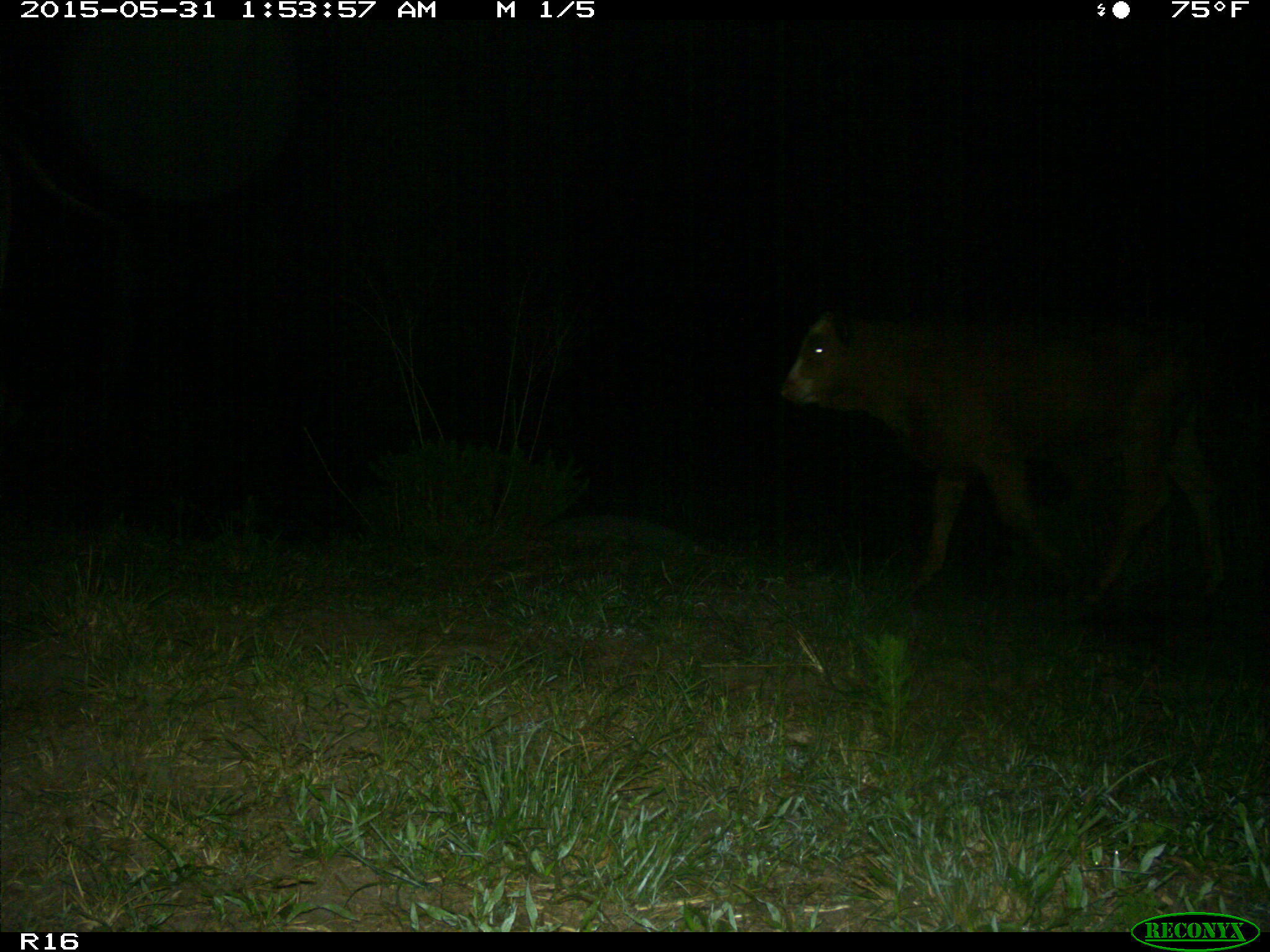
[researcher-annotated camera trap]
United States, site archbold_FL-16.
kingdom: Animalia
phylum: Chordata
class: Mammalia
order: Artiodactyla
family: Bovidae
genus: Bos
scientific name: Bos taurus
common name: domestic cow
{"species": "Bos taurus (domestic cow)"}